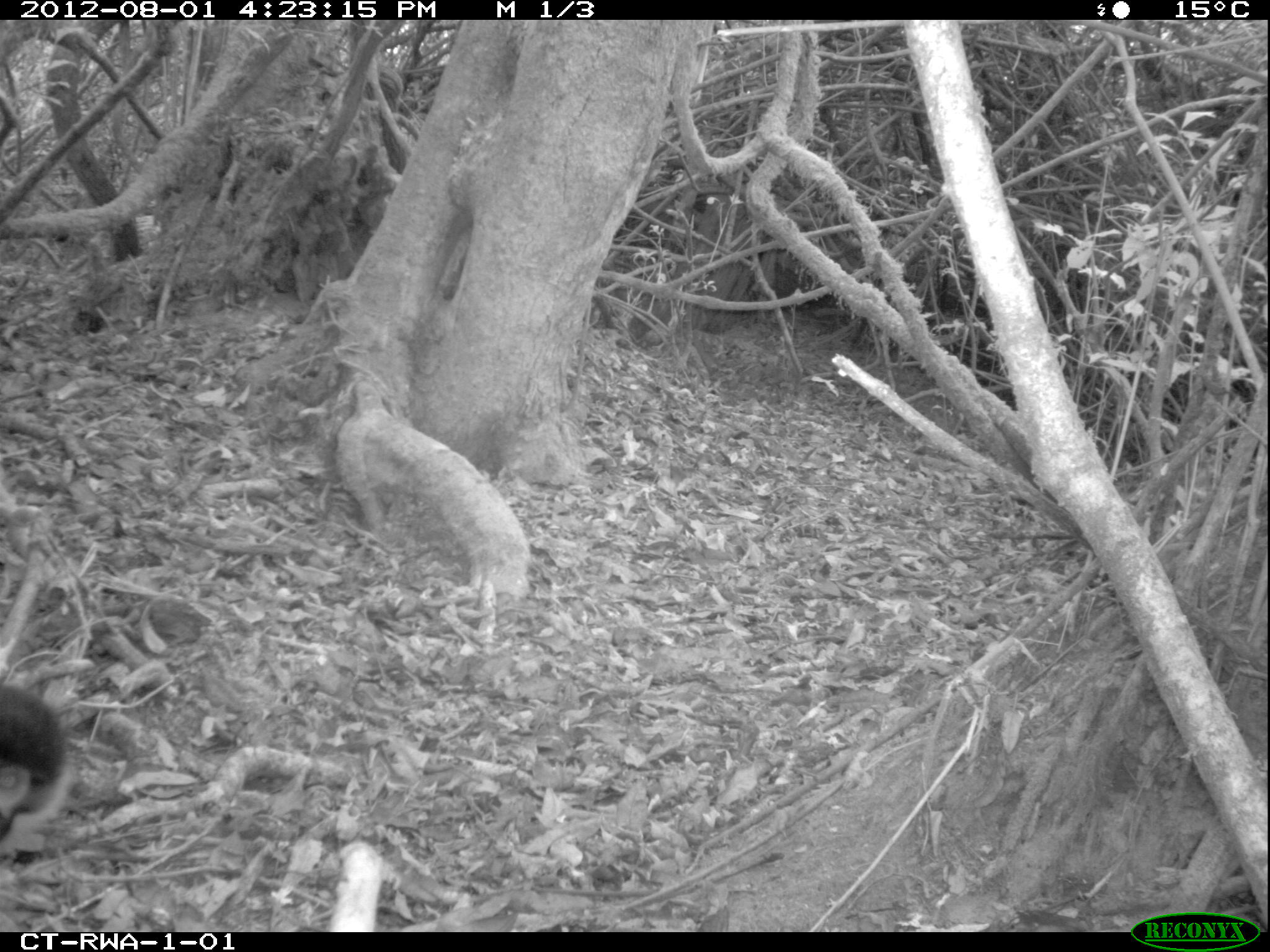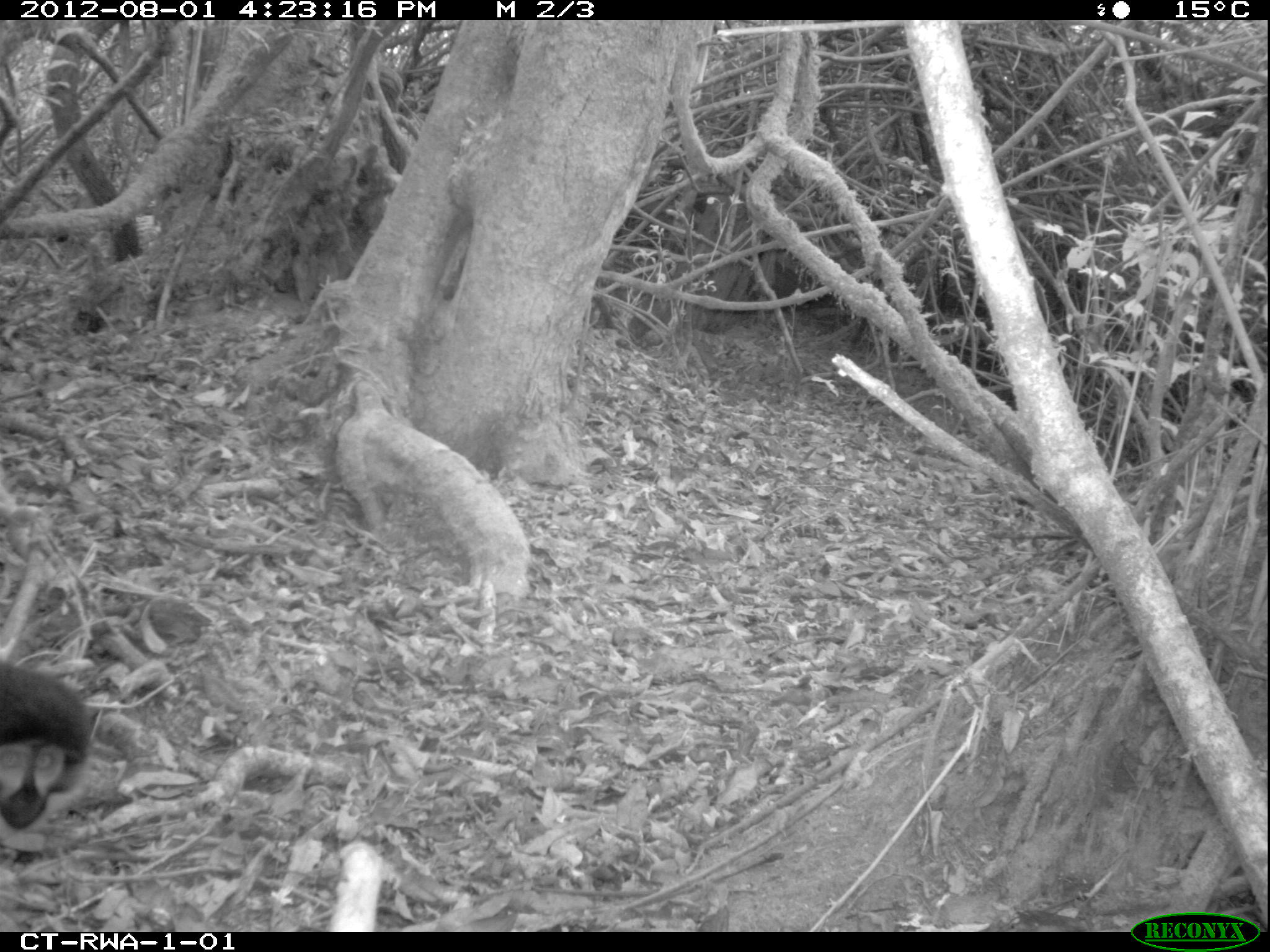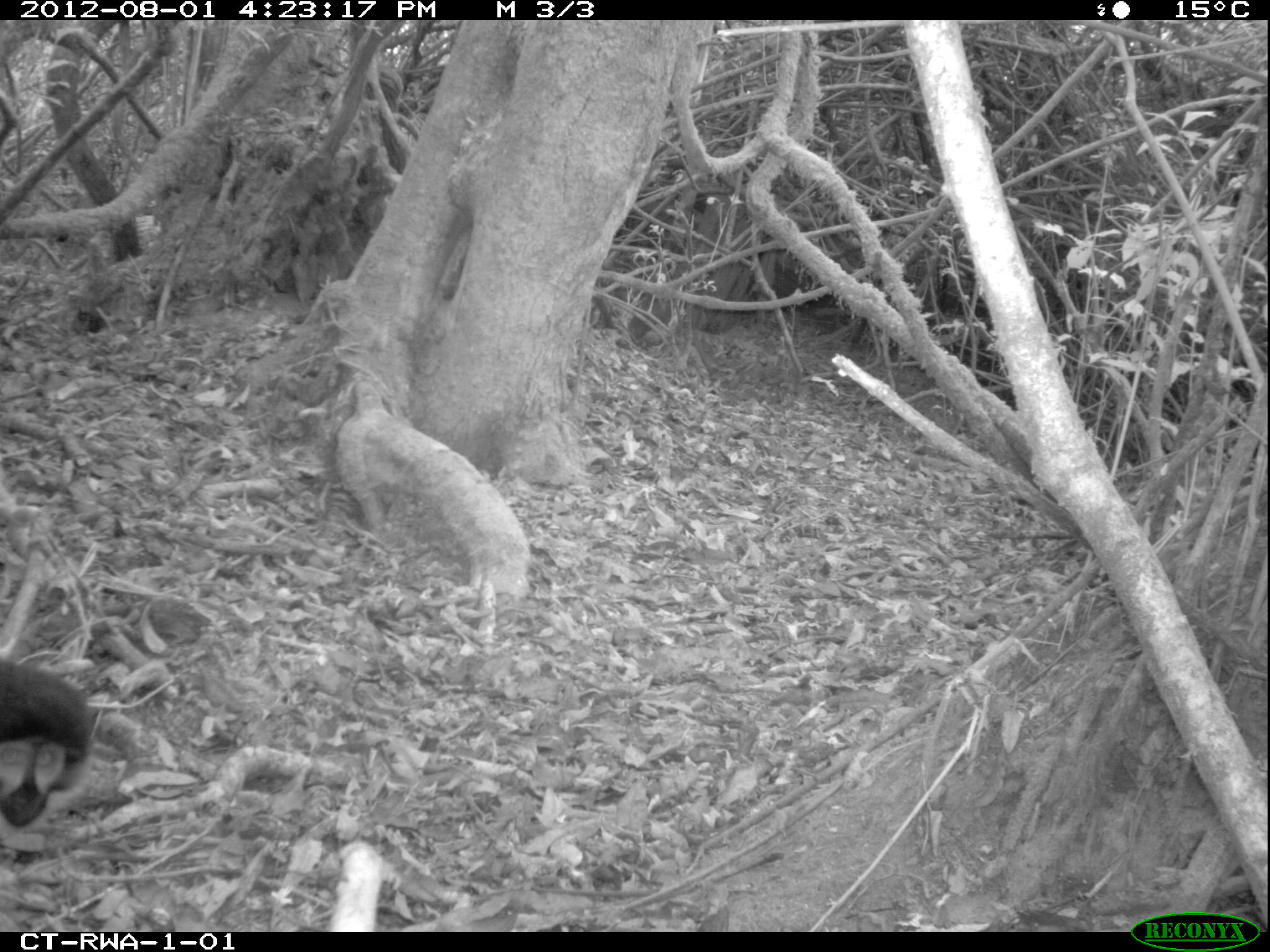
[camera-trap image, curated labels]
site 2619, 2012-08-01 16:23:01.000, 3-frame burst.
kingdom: Animalia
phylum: Chordata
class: Mammalia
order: Primates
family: Cercopithecidae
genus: Allochrocebus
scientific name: Allochrocebus lhoesti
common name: l'hoest's monkey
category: cercopithecus lhoesti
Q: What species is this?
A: Cercopithecus lhoesti (l'hoest's monkey) (Allochrocebus lhoesti).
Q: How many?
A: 3.